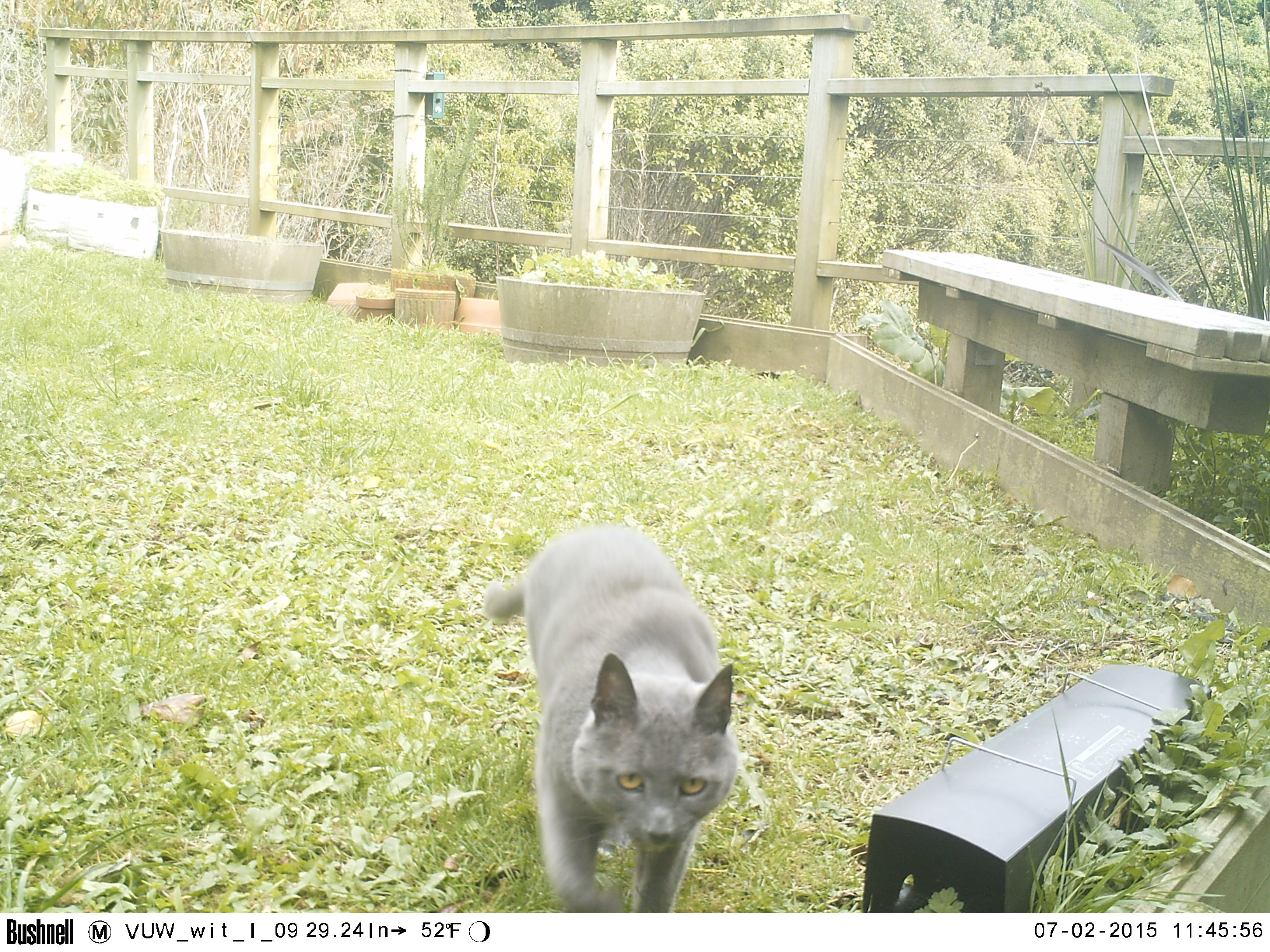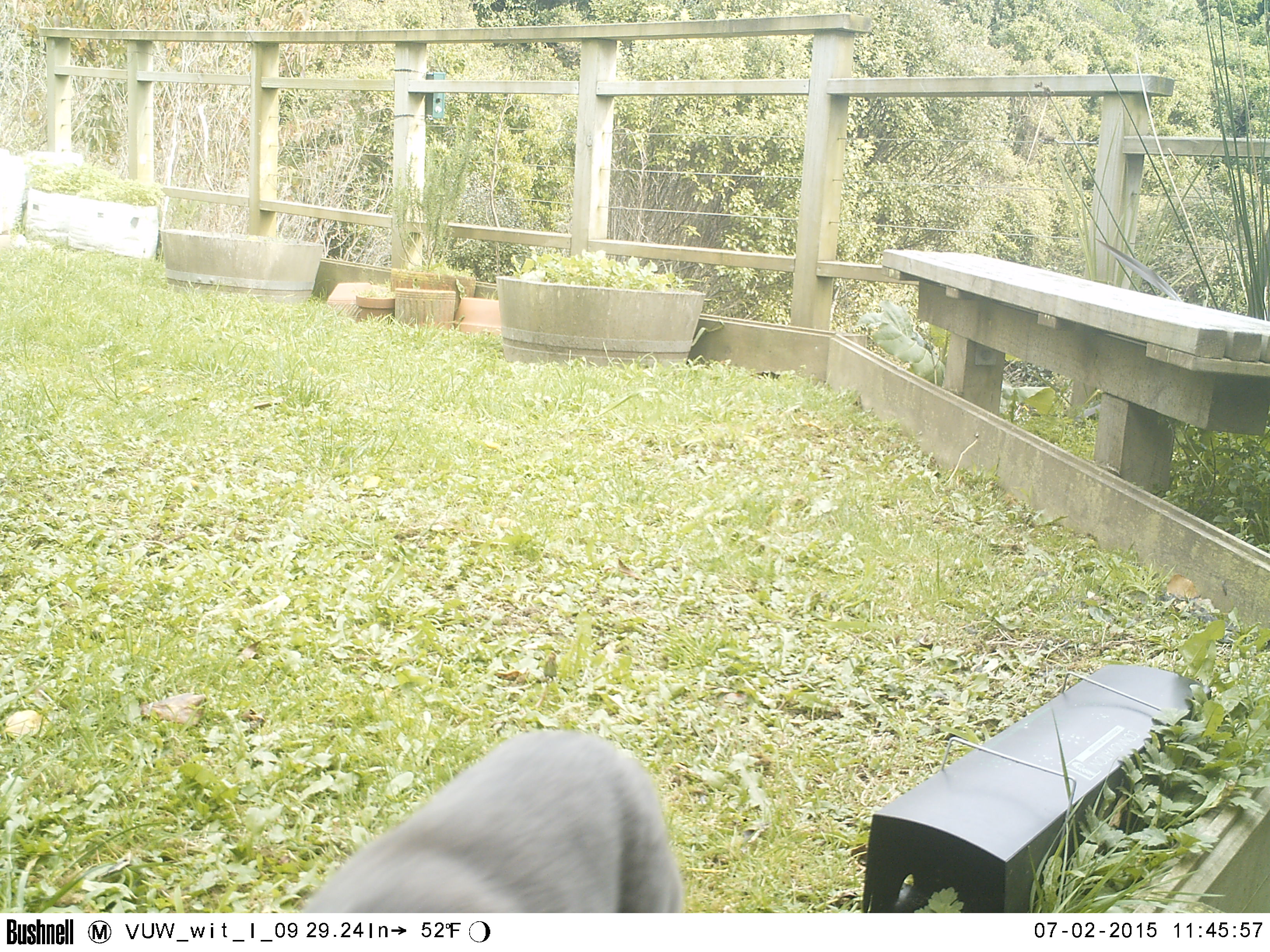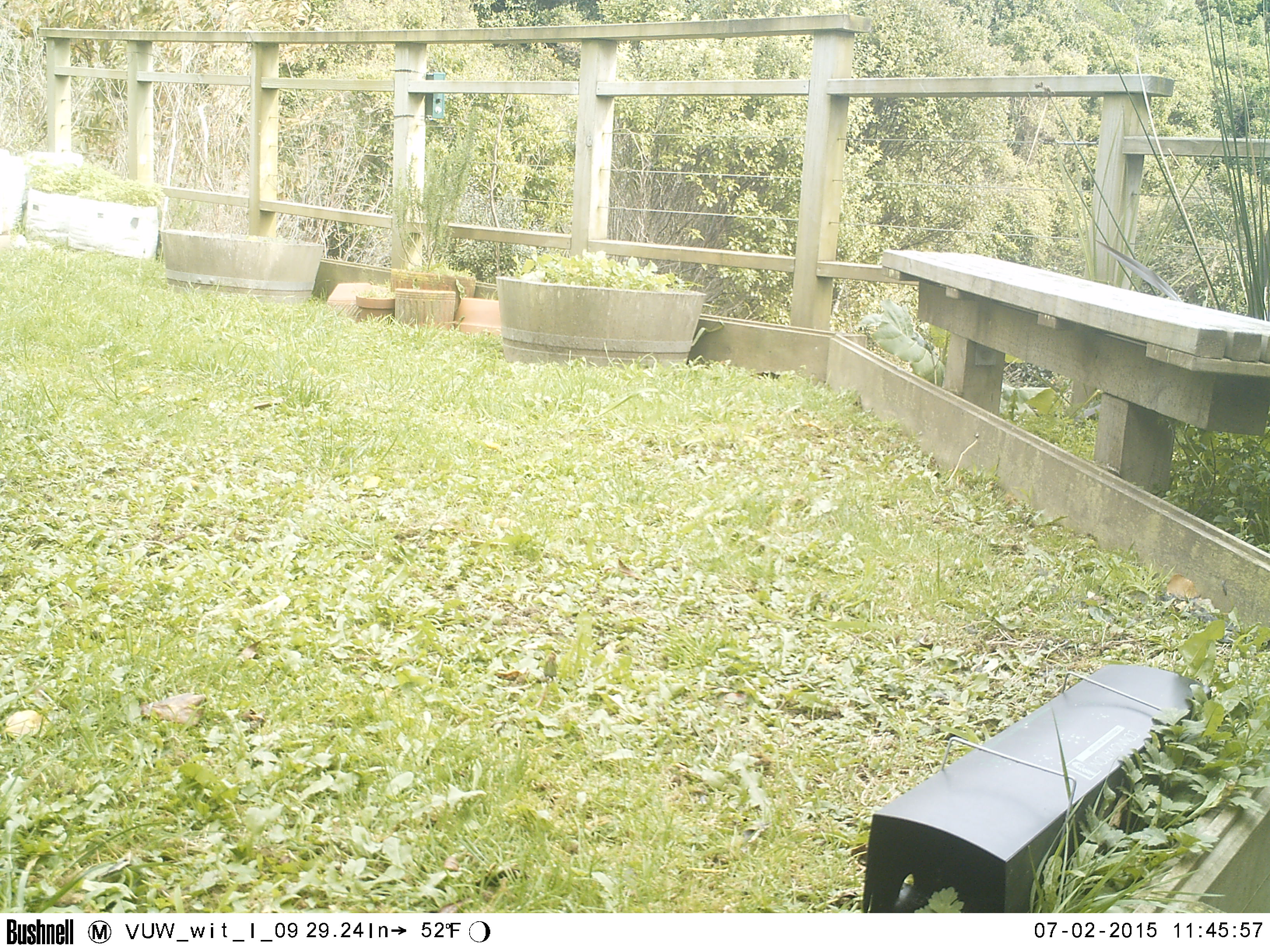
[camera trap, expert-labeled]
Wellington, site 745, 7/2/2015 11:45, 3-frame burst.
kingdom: Animalia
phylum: Chordata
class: Mammalia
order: Carnivora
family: Felidae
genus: Felis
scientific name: Felis catus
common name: cat